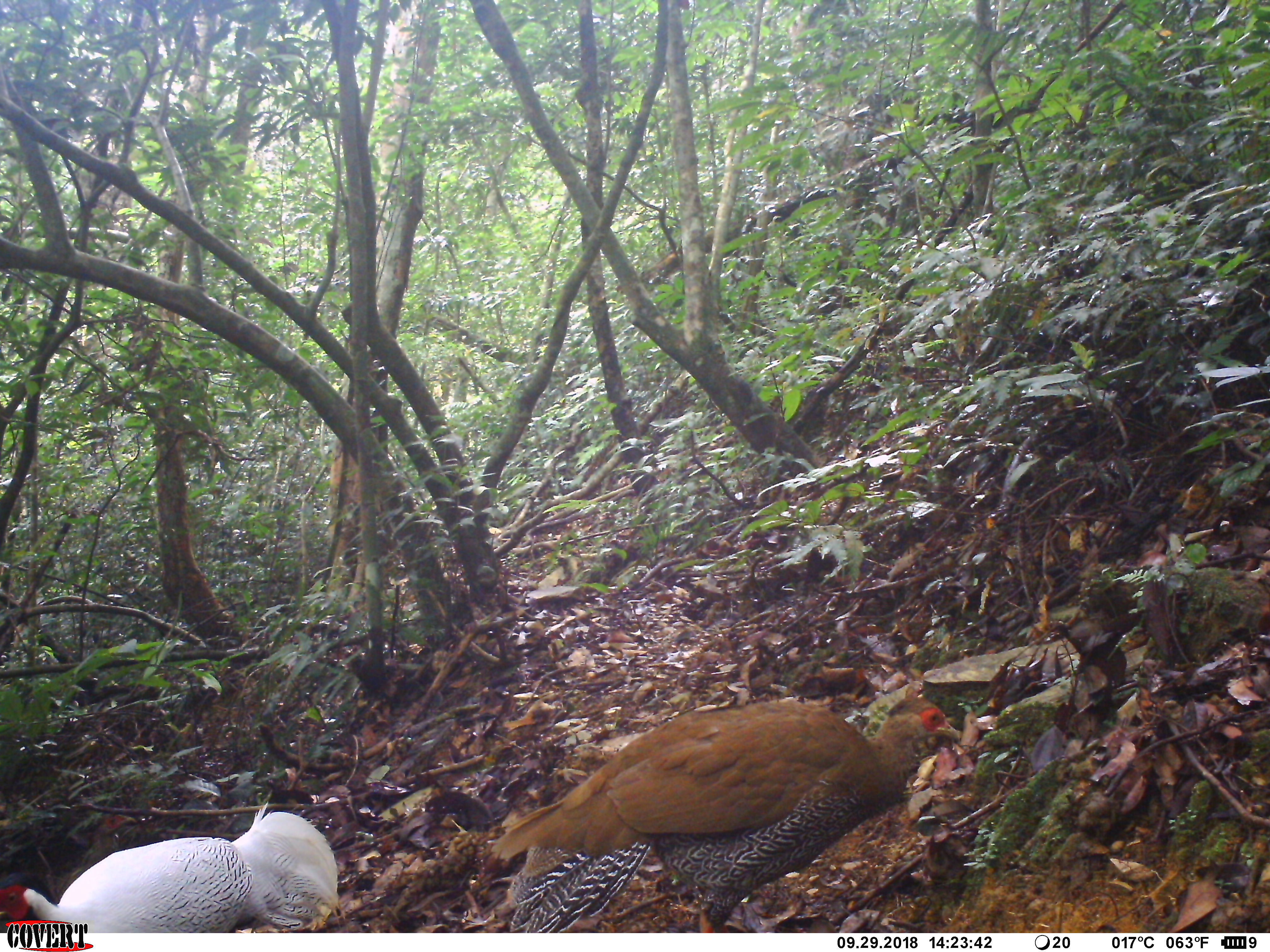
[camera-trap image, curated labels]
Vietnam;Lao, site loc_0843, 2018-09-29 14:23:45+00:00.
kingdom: Animalia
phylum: Chordata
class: Aves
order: Galliformes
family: Phasianidae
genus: Lophura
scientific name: Lophura nycthemera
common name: silver pheasant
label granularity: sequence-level